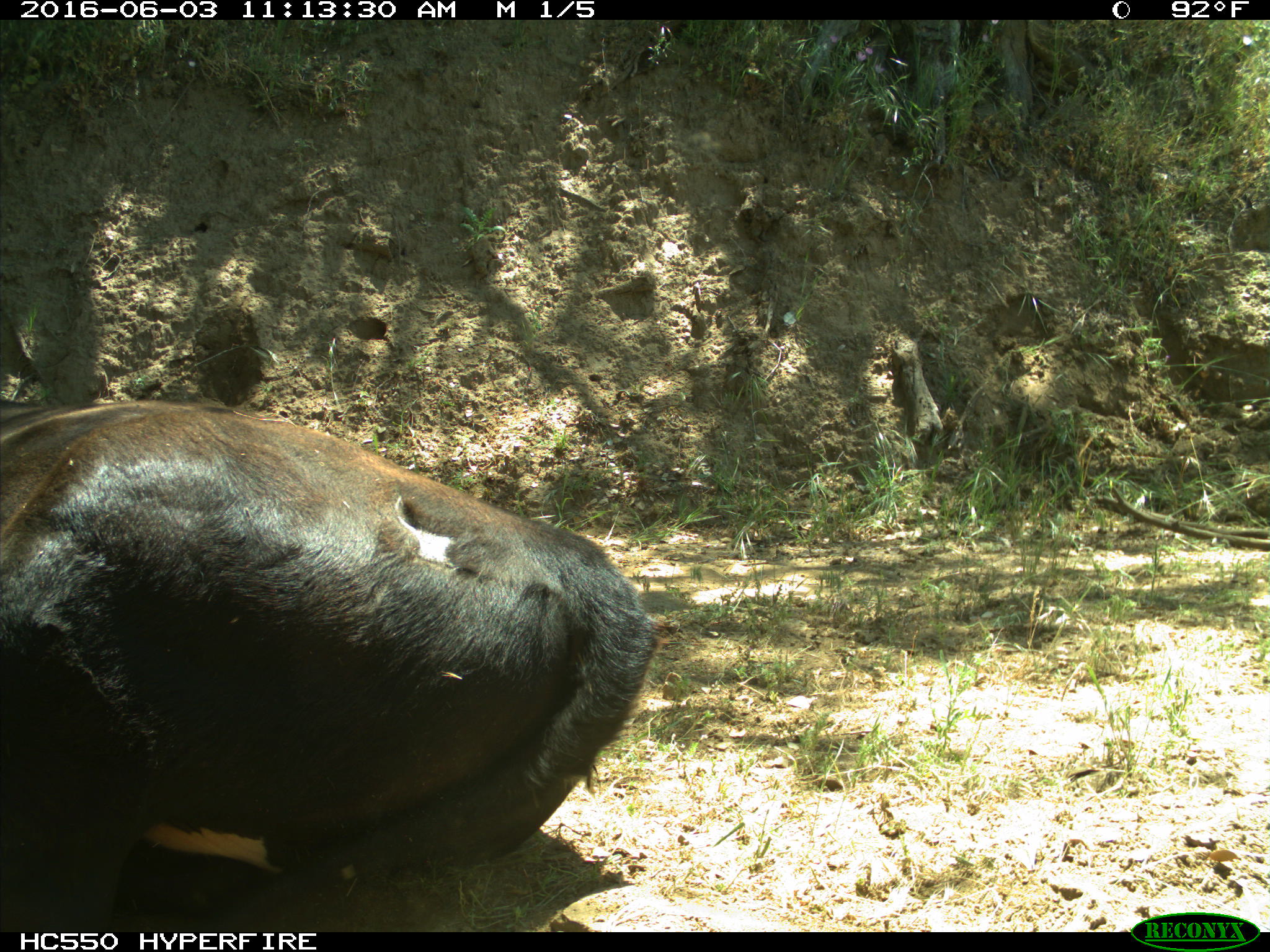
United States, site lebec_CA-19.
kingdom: Animalia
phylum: Chordata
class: Mammalia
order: Artiodactyla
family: Bovidae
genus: Bos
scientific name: Bos taurus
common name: domestic cow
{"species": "Bos taurus (domestic cow)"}